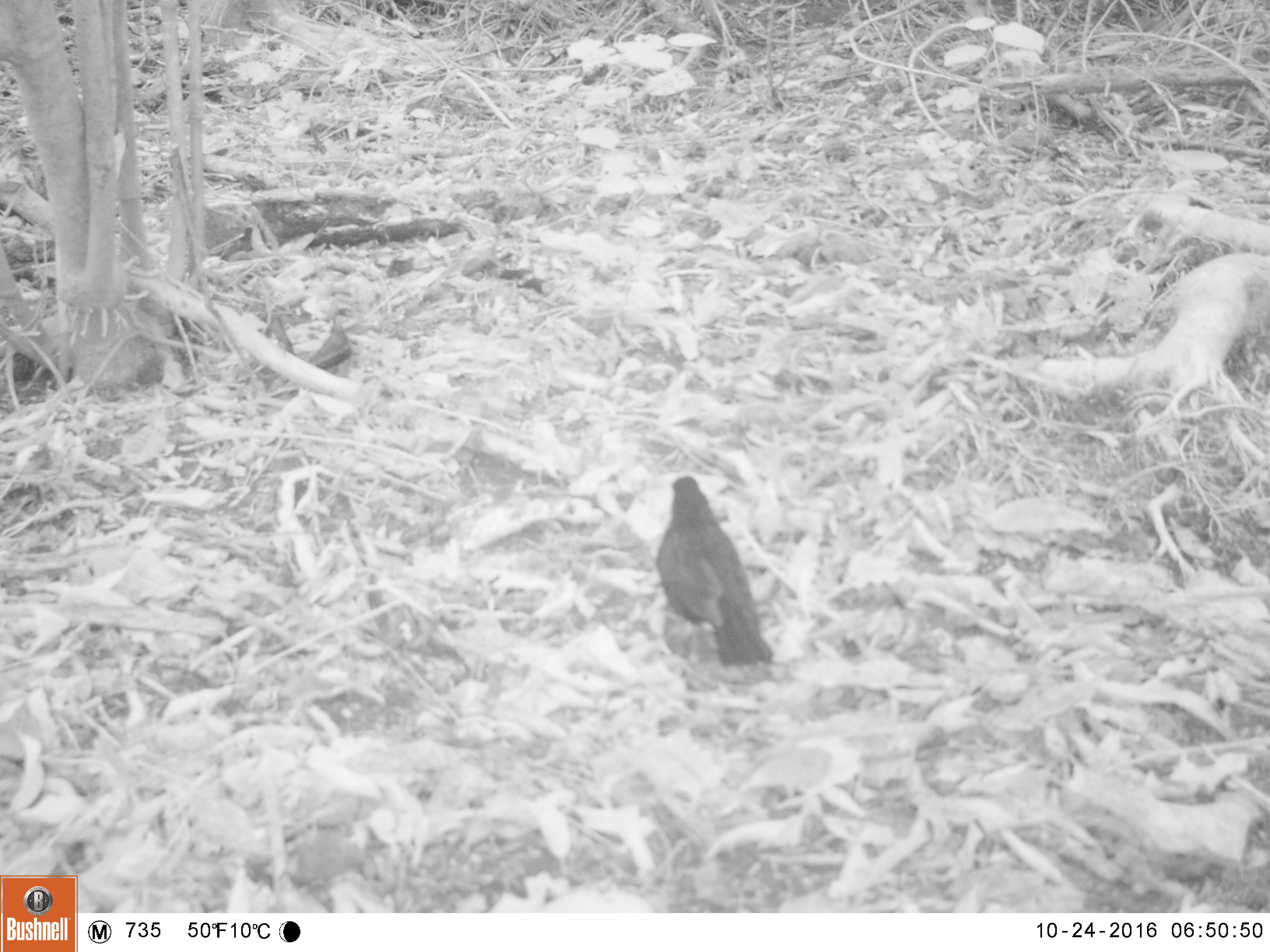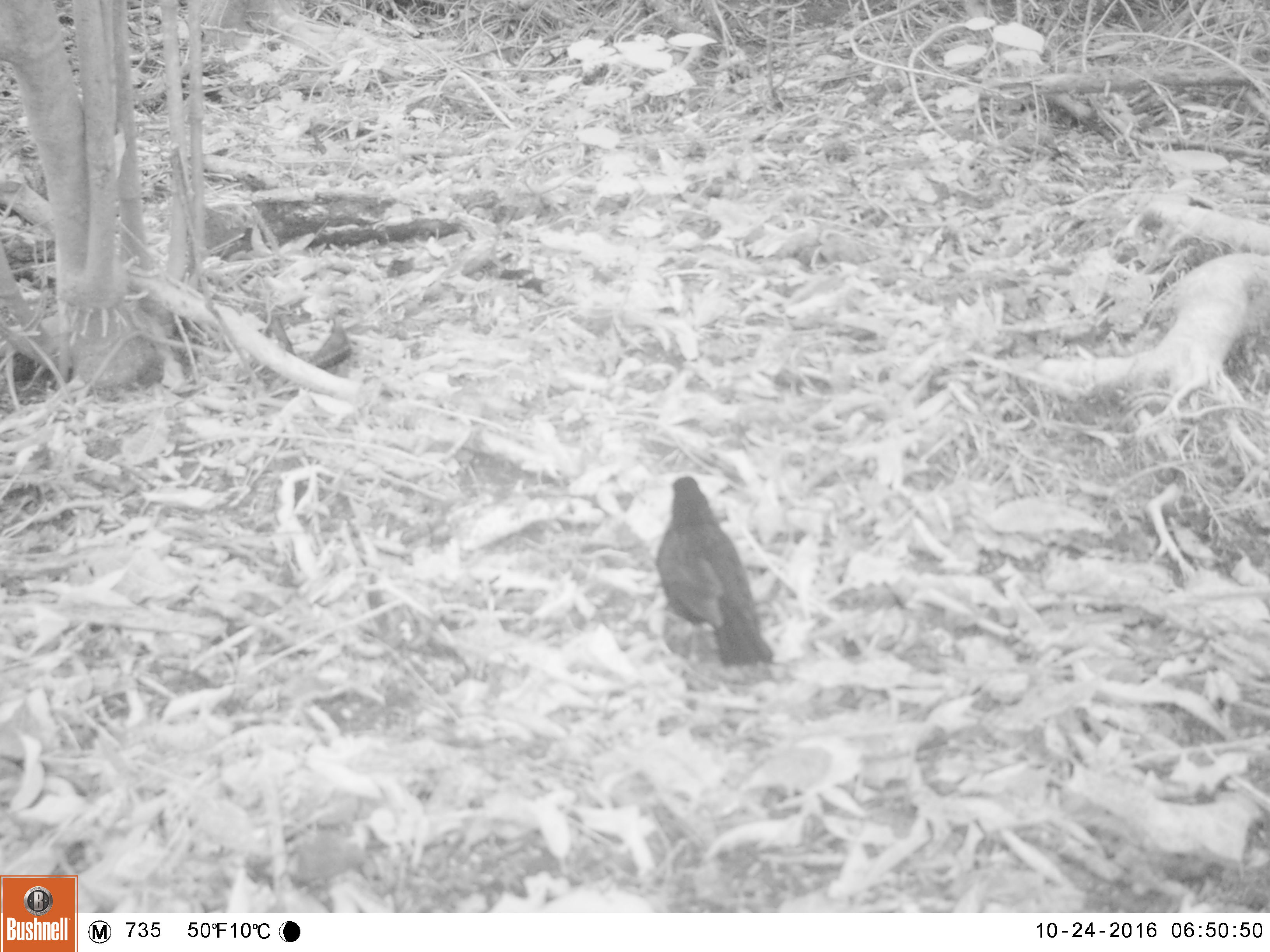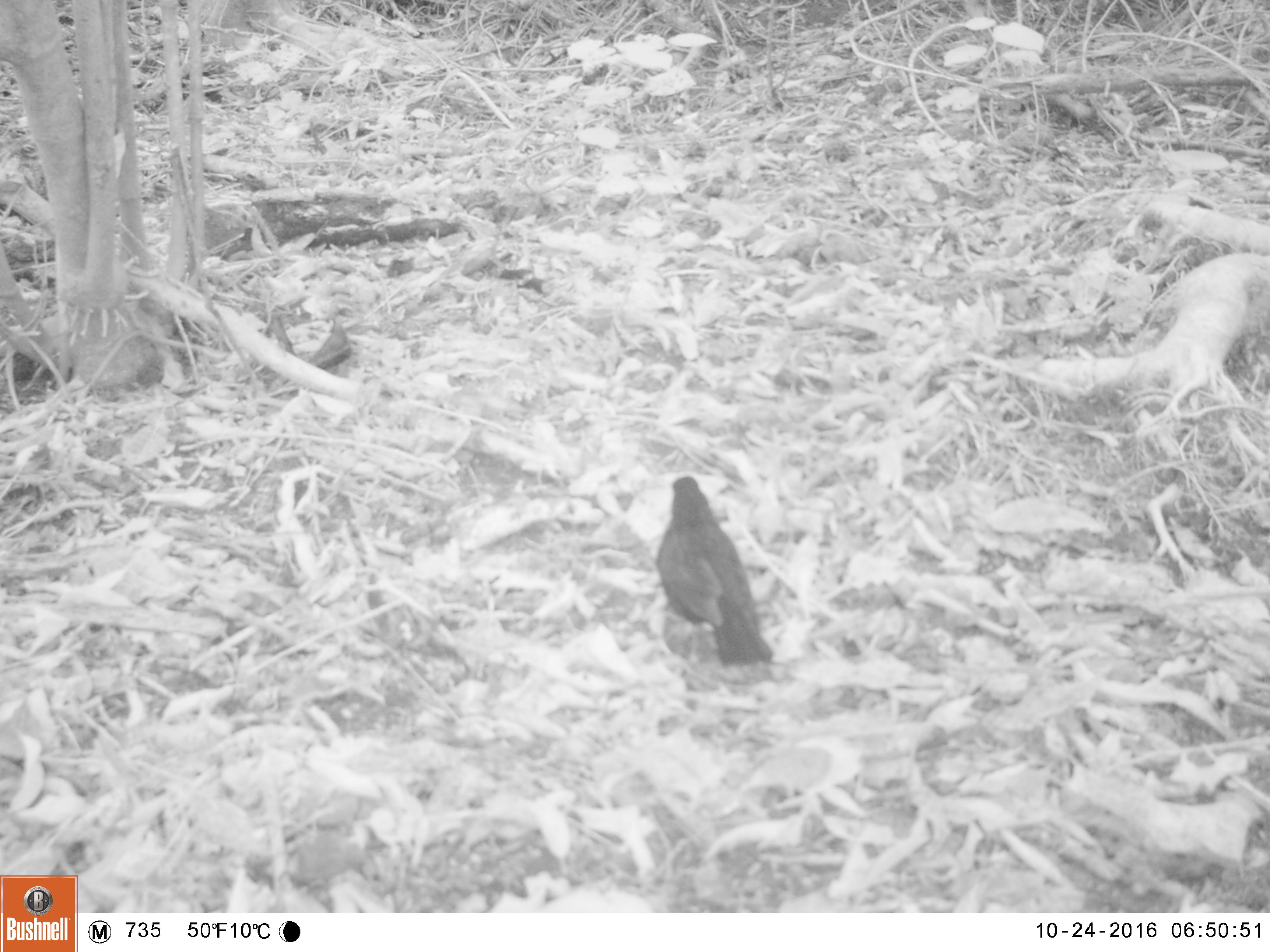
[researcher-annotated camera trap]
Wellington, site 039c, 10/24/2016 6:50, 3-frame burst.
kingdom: Animalia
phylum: Chordata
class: Aves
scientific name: Aves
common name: bird